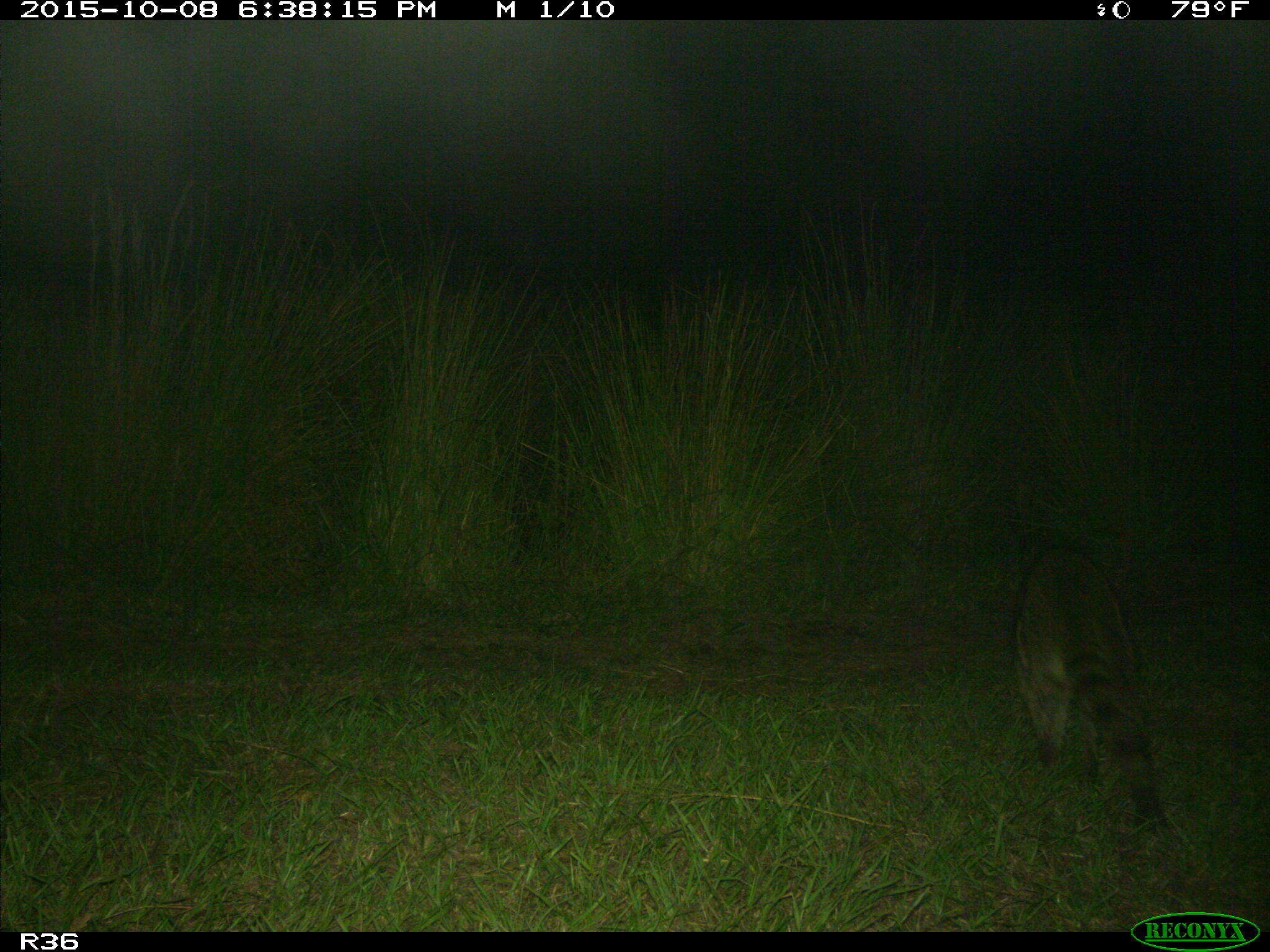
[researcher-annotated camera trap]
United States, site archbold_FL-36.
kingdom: Animalia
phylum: Chordata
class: Mammalia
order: Carnivora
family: Procyonidae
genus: Procyon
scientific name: Procyon lotor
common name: common raccoon